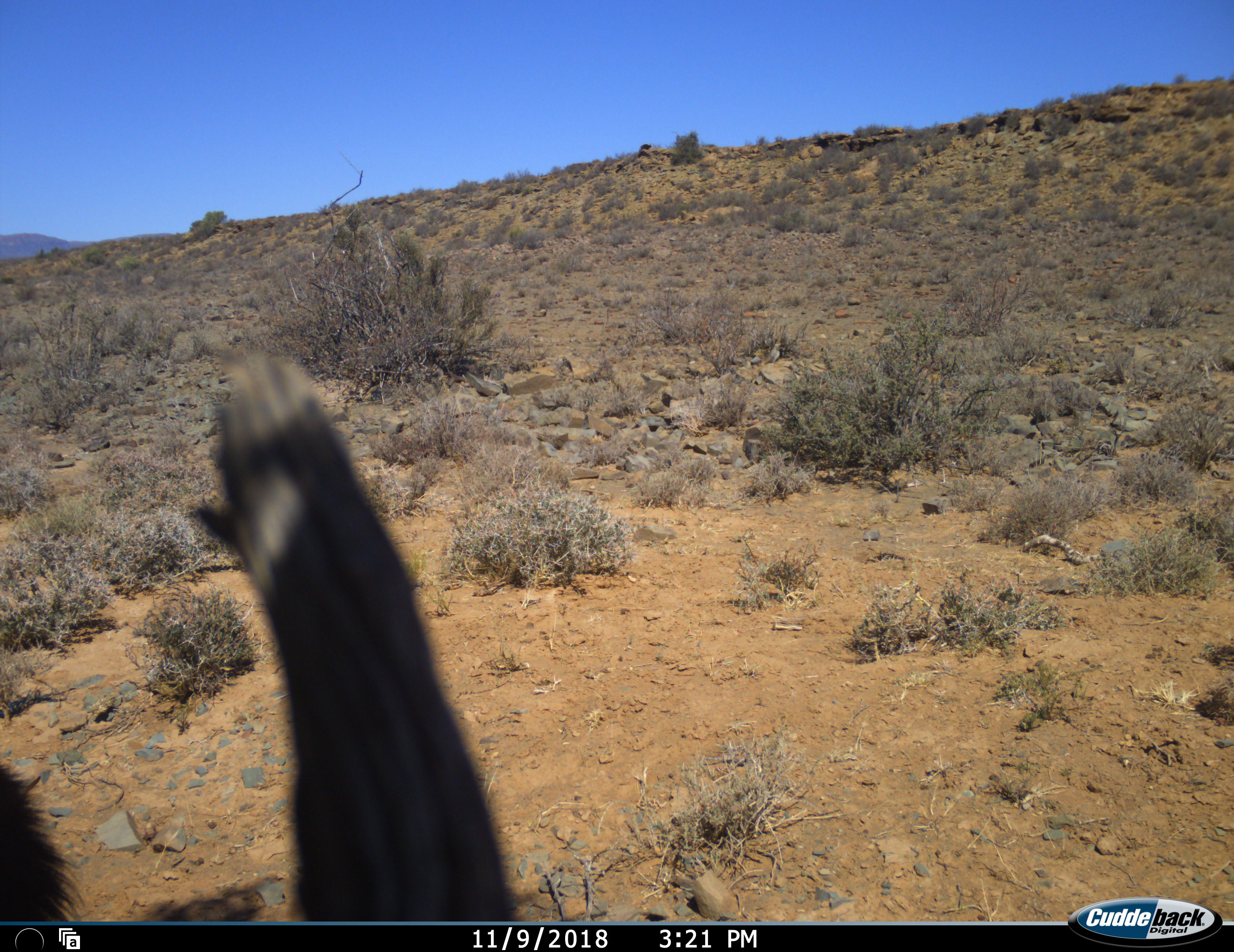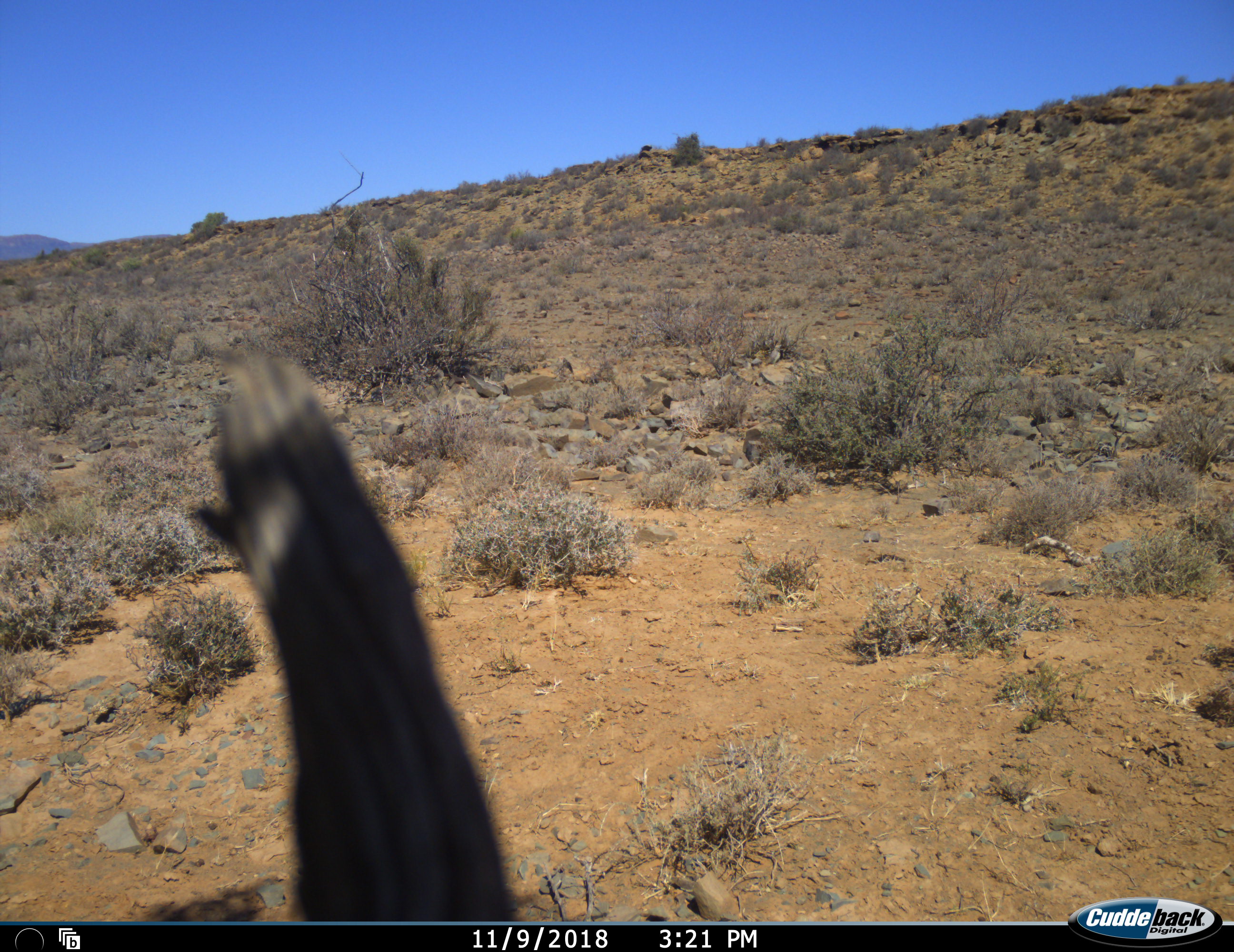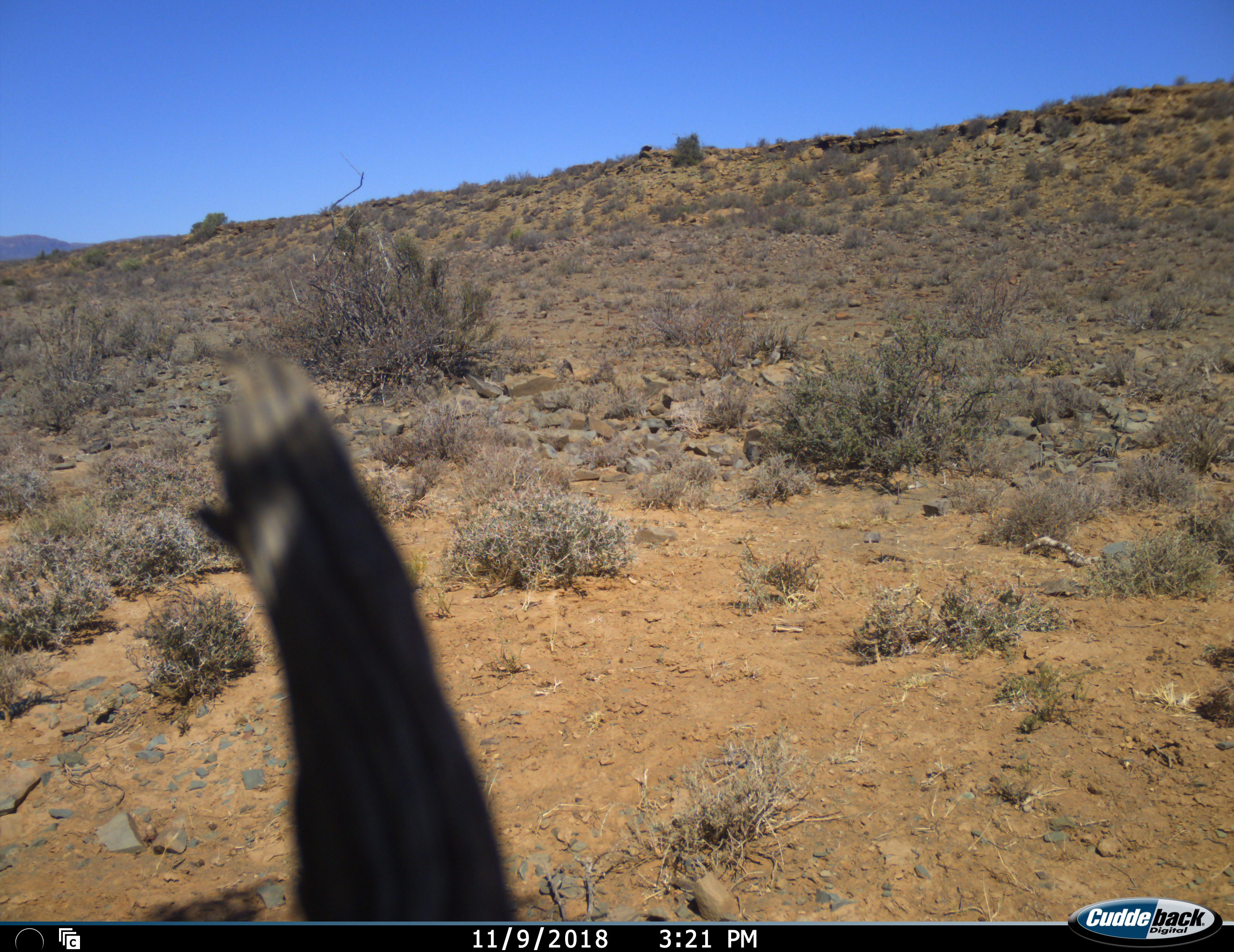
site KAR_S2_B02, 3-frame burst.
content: unidentified animal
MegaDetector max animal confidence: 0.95